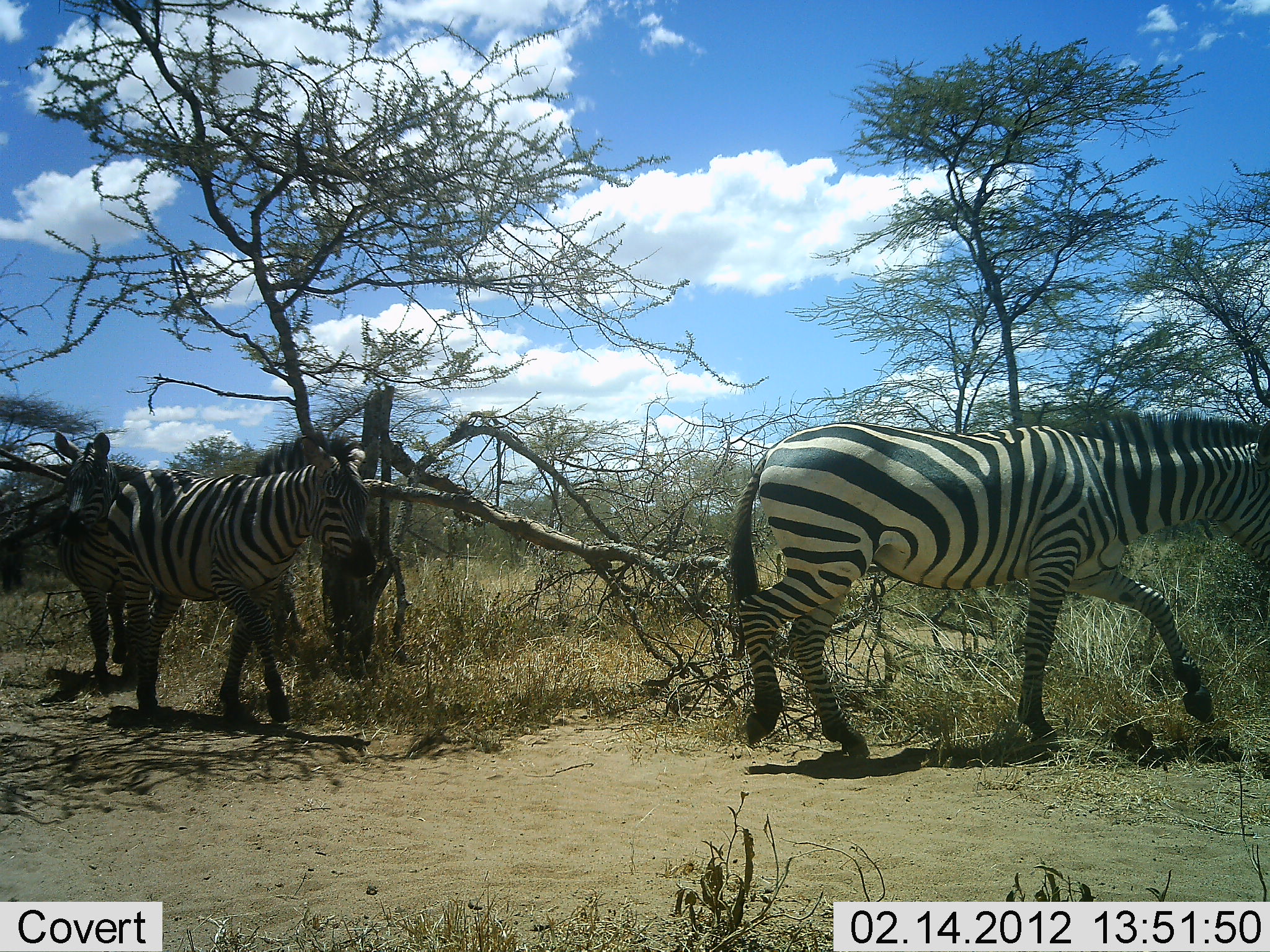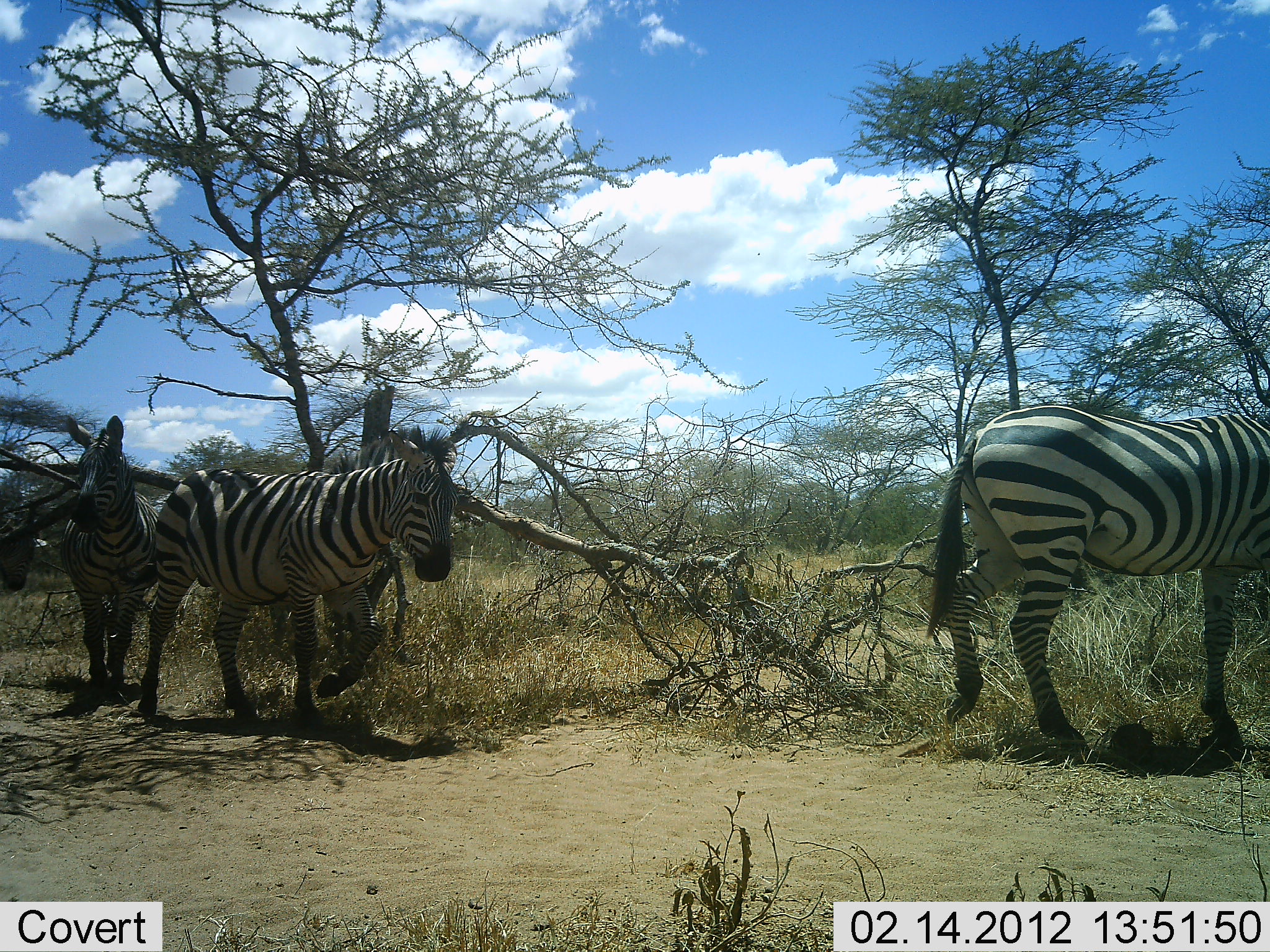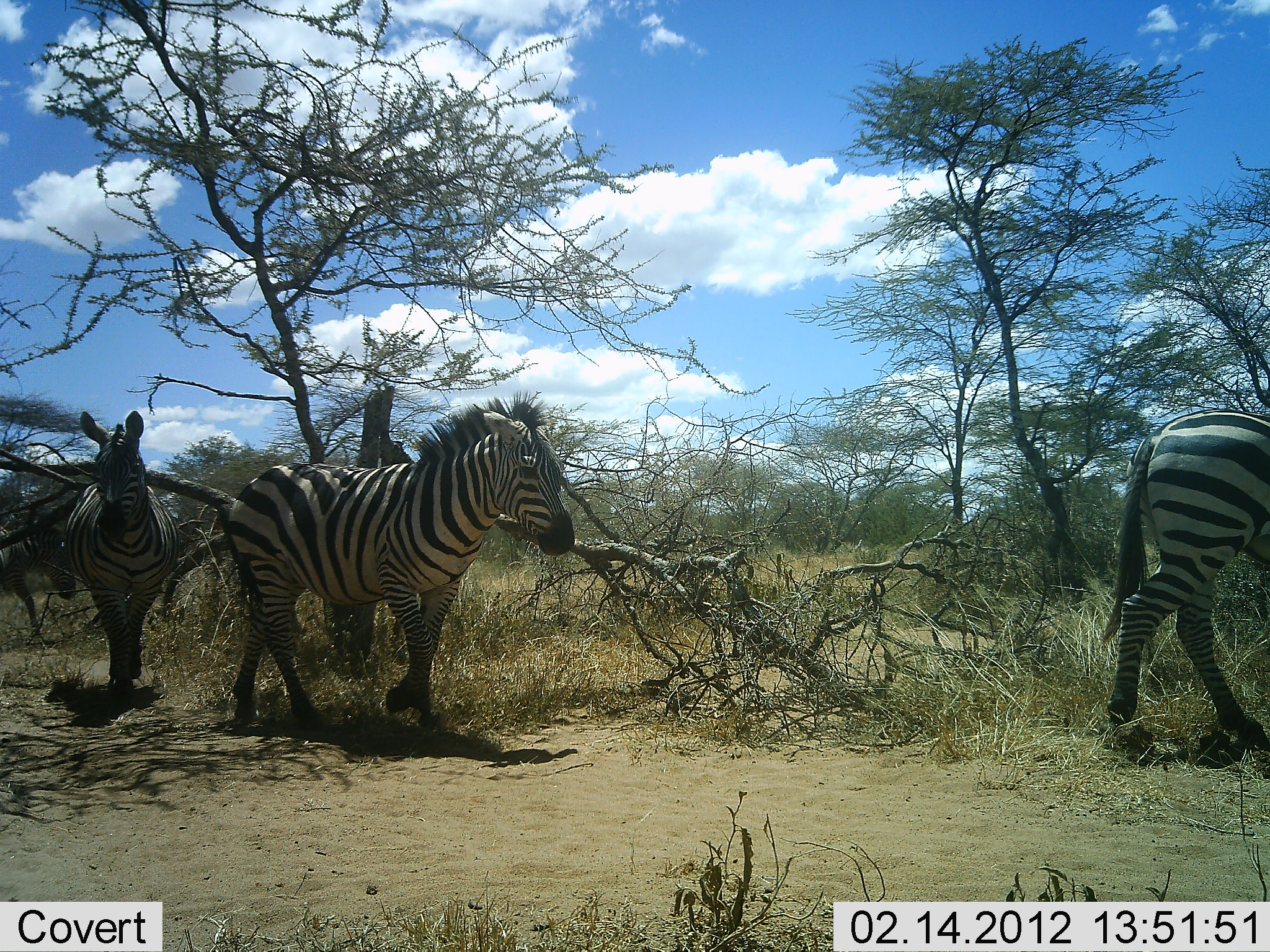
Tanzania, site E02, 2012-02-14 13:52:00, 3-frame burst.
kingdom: Animalia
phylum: Chordata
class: Mammalia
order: Perissodactyla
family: Equidae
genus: Equus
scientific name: Equus quagga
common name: plains zebra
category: zebra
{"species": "zebra (plains zebra) (Equus quagga)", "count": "3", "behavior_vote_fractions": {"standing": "7%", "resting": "0%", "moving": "100%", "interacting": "0%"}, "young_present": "0%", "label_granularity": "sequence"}